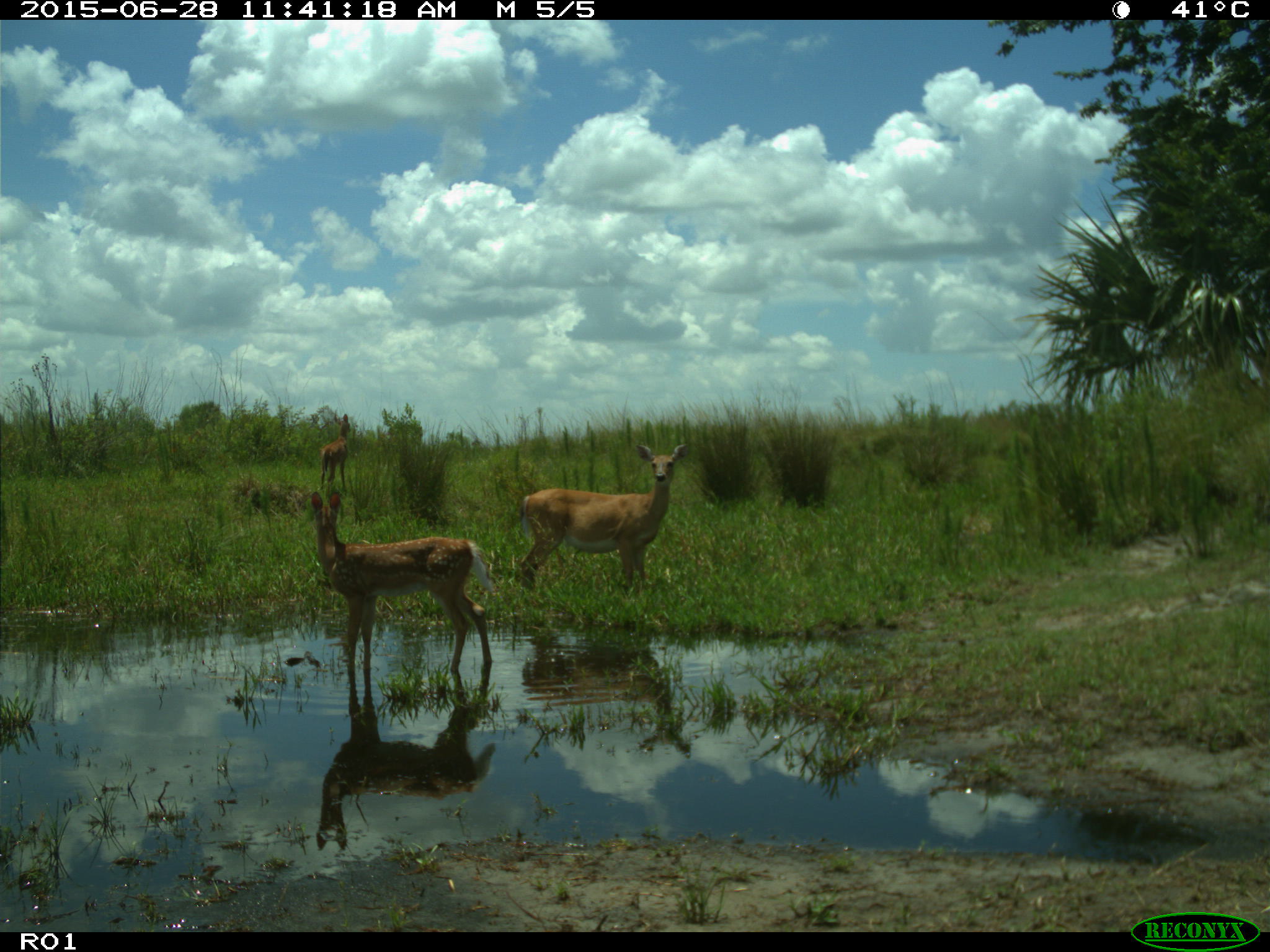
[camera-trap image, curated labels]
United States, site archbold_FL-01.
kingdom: Animalia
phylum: Chordata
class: Mammalia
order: Artiodactyla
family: Cervidae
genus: Odocoileus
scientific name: Odocoileus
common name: deer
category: unidentified deer